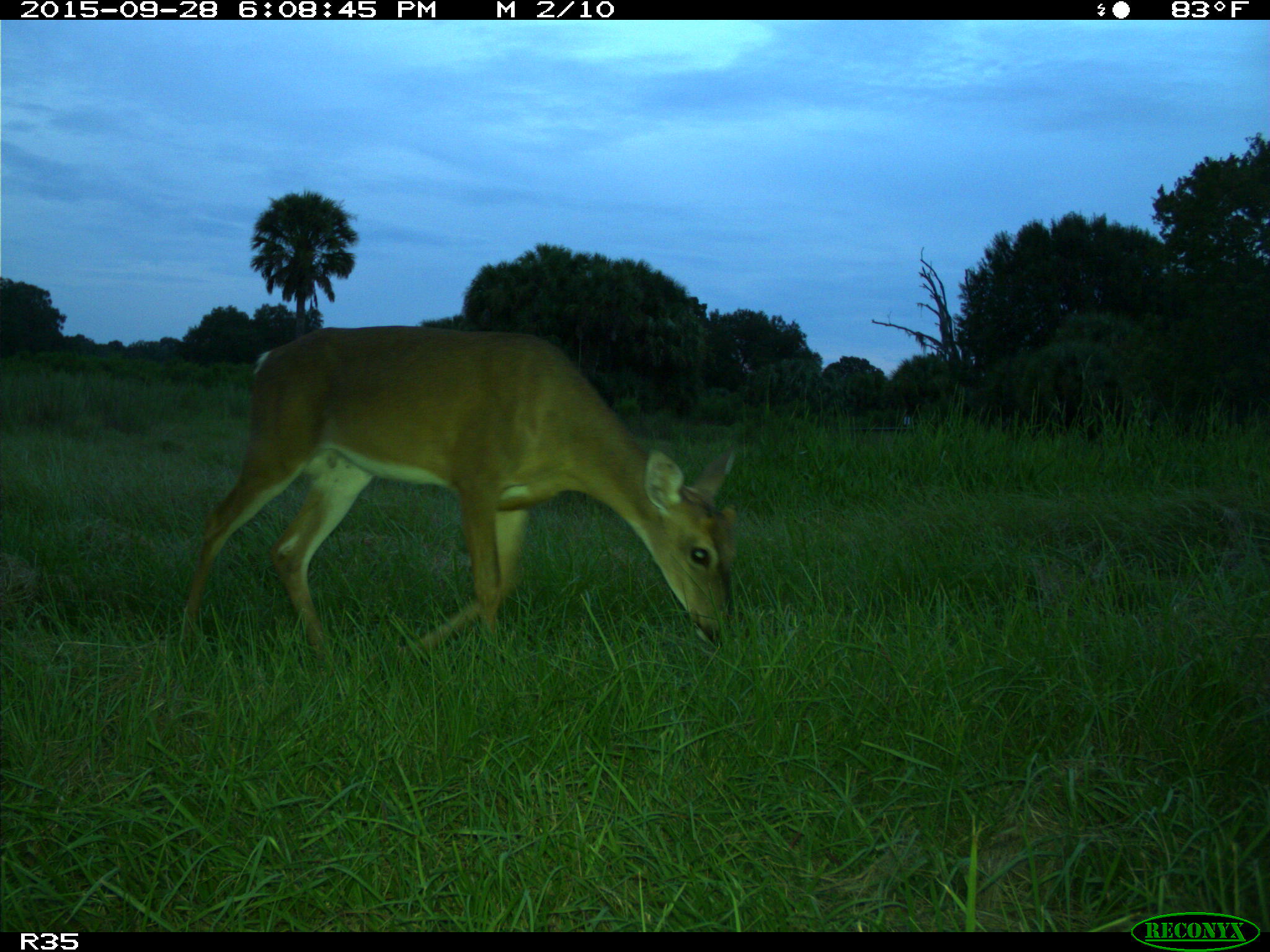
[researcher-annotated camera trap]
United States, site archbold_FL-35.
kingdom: Animalia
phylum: Chordata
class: Mammalia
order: Artiodactyla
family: Cervidae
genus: Odocoileus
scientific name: Odocoileus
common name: deer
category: unidentified deer